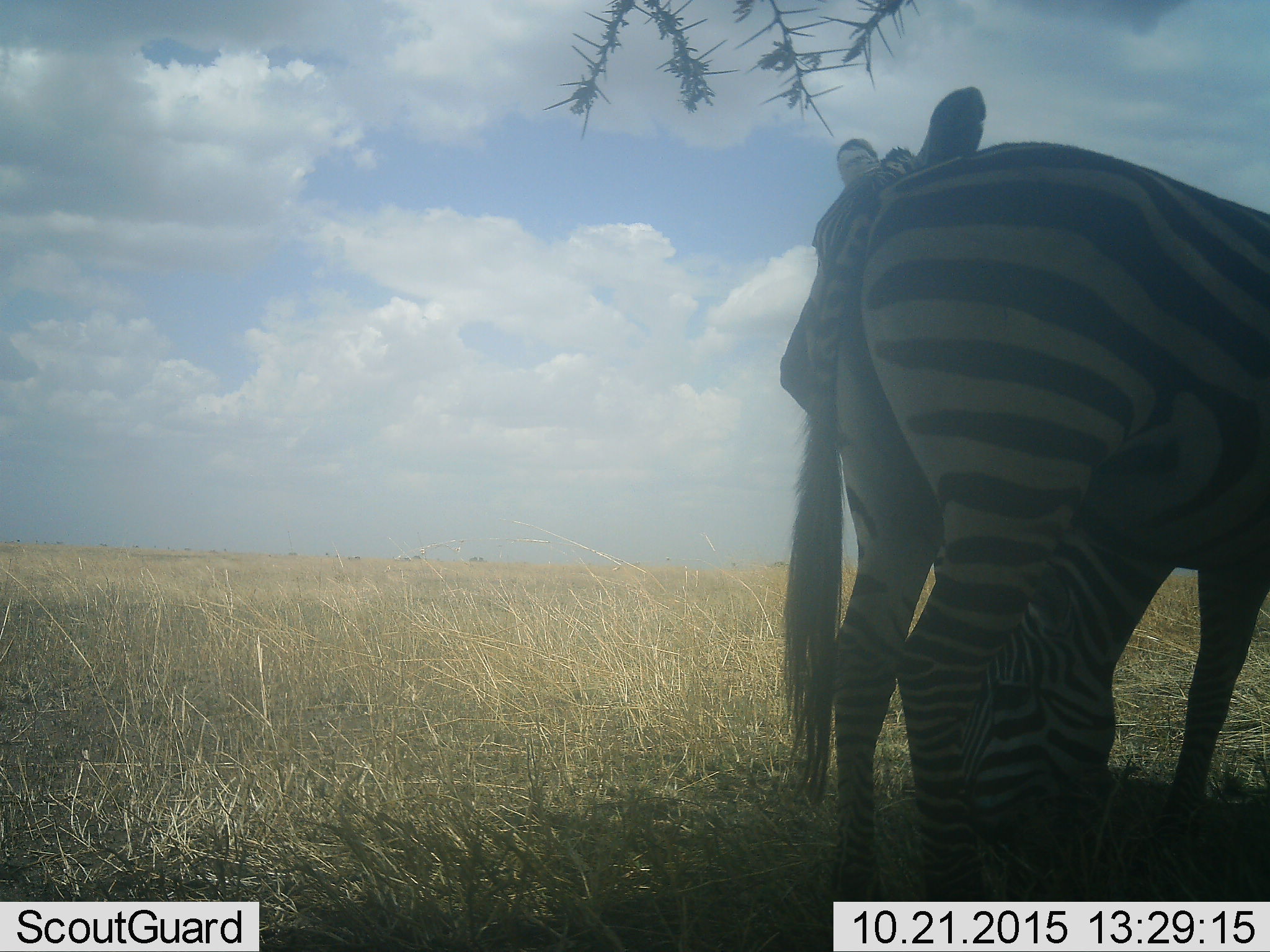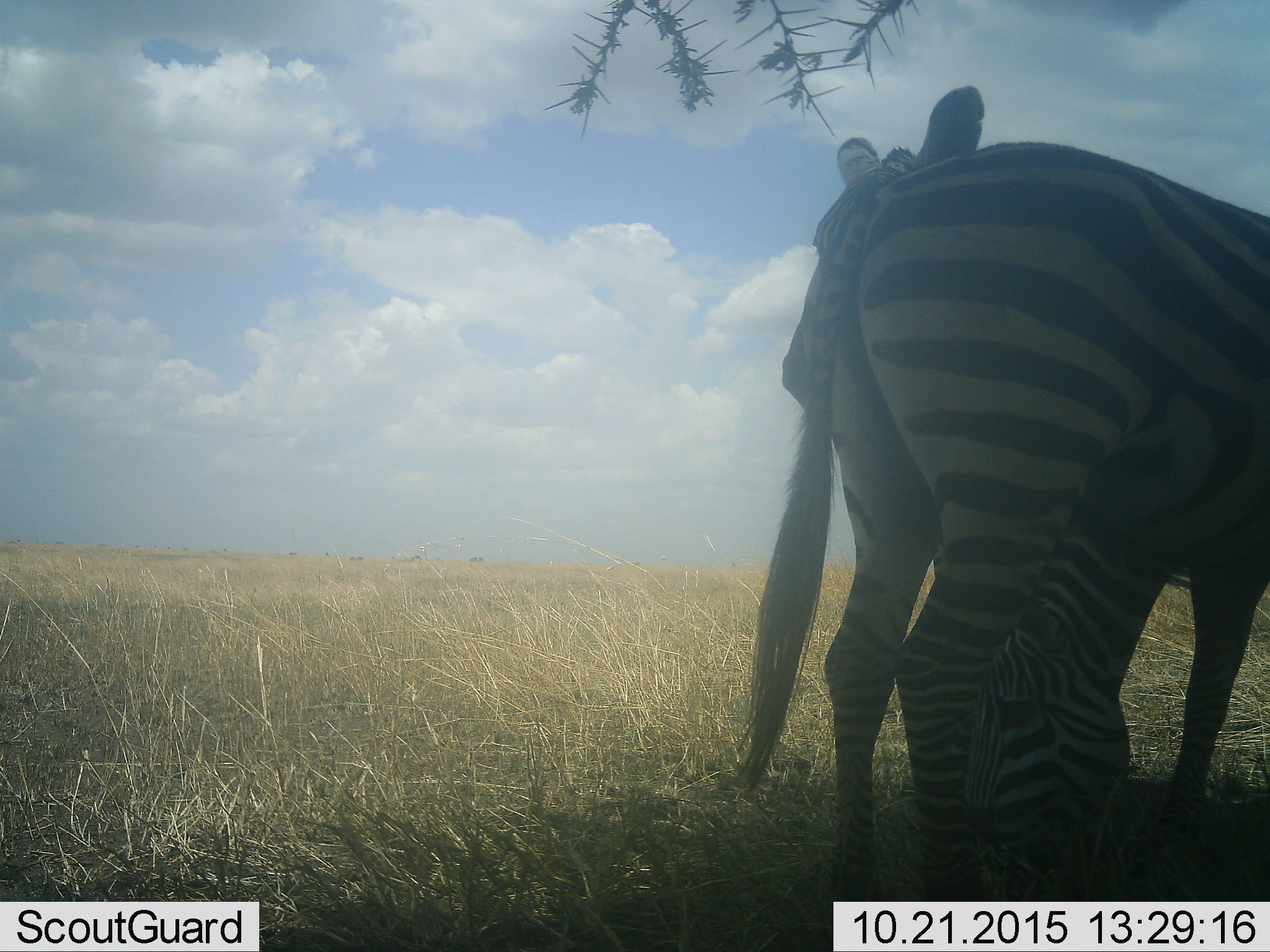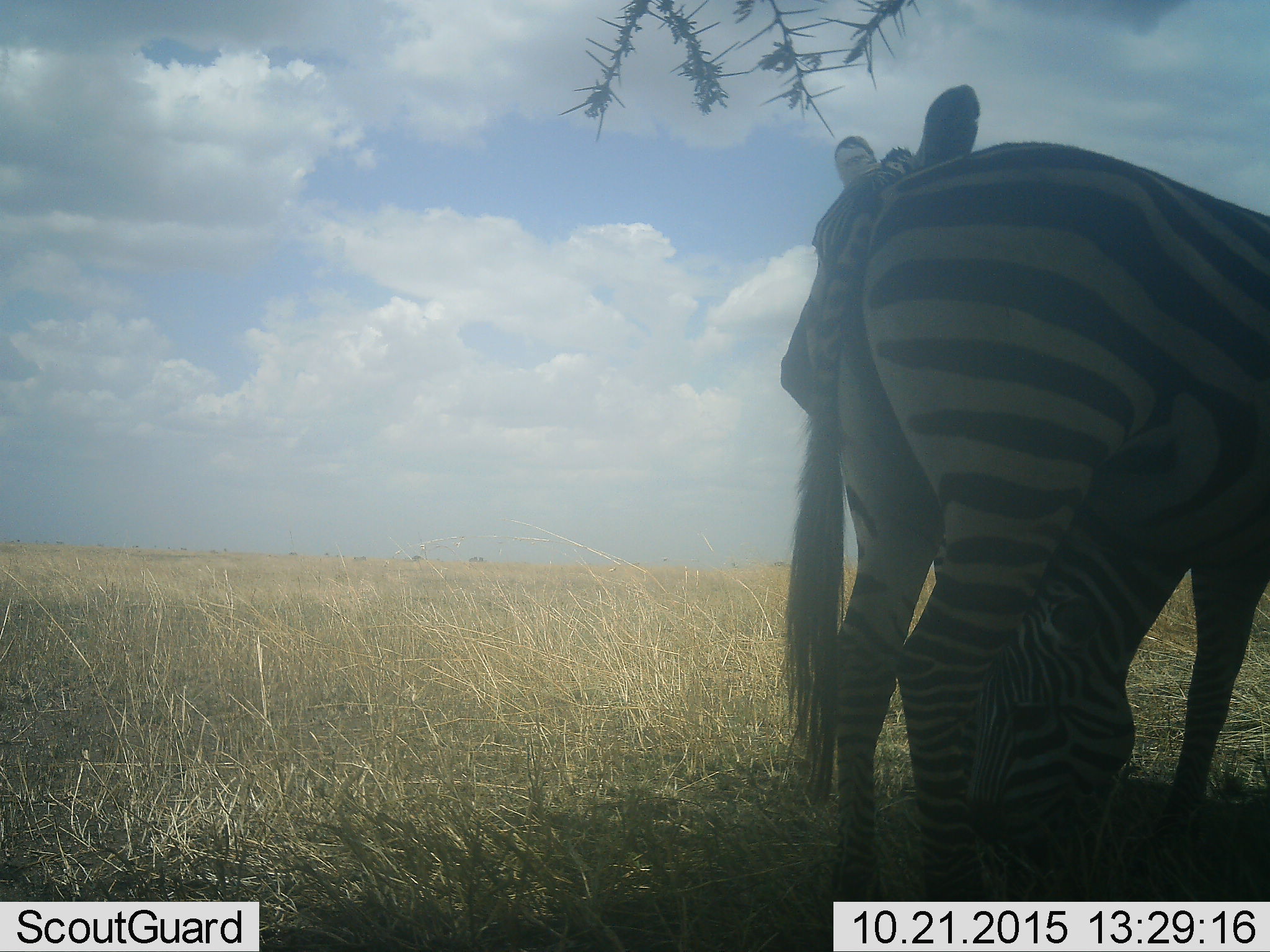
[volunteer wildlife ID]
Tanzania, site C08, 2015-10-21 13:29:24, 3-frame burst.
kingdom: Animalia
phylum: Chordata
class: Mammalia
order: Perissodactyla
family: Equidae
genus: Equus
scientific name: Equus quagga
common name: plains zebra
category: zebra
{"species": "zebra (plains zebra) (Equus quagga)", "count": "2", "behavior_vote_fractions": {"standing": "85%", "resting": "5%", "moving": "5%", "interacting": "20%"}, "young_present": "0%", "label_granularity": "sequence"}